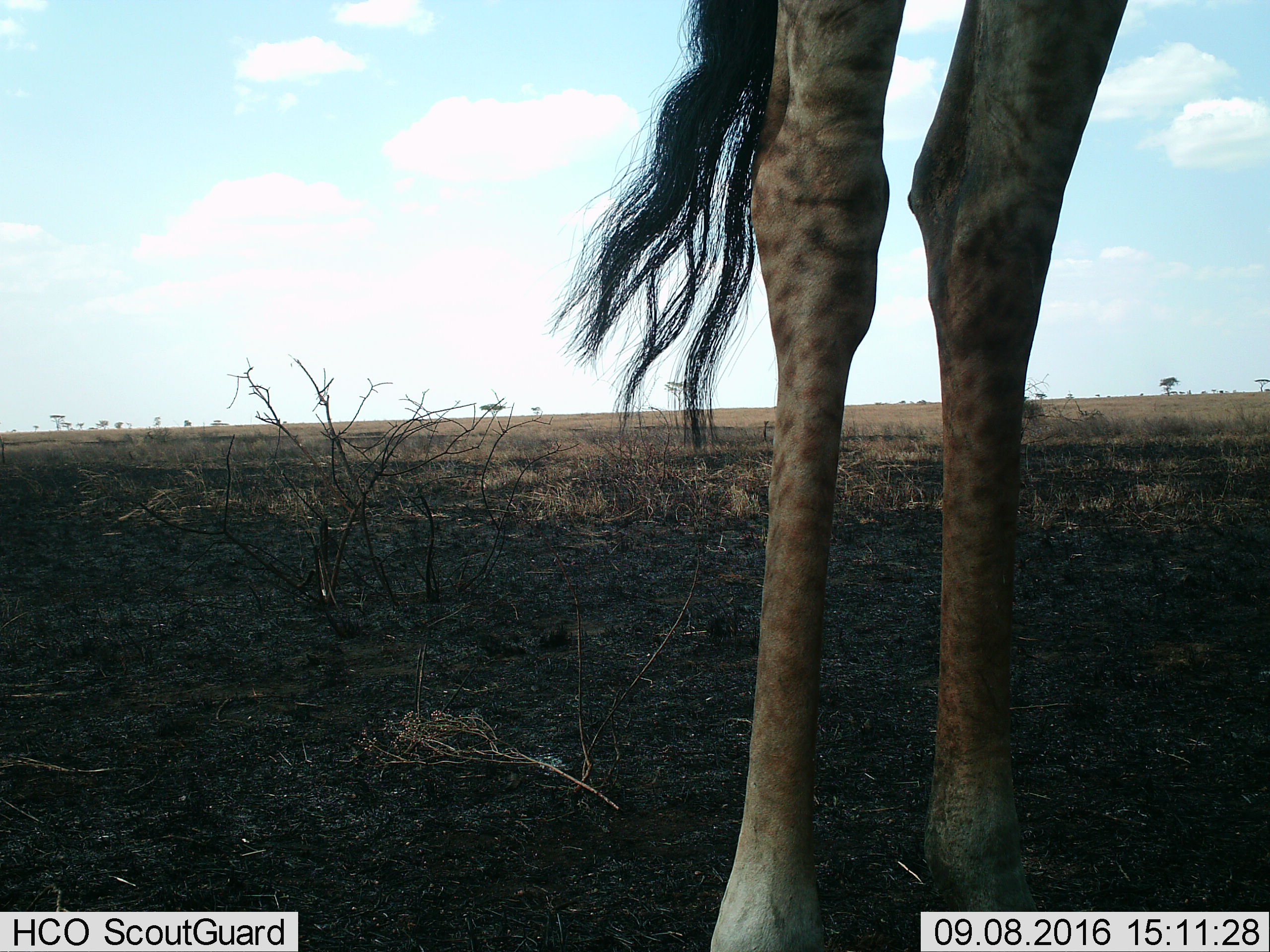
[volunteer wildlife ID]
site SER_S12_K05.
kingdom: Animalia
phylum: Chordata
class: Mammalia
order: Artiodactyla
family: Giraffidae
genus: Giraffa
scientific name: Giraffa camelopardalis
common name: giraffe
Giraffe (Giraffa camelopardalis), count 1. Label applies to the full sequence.